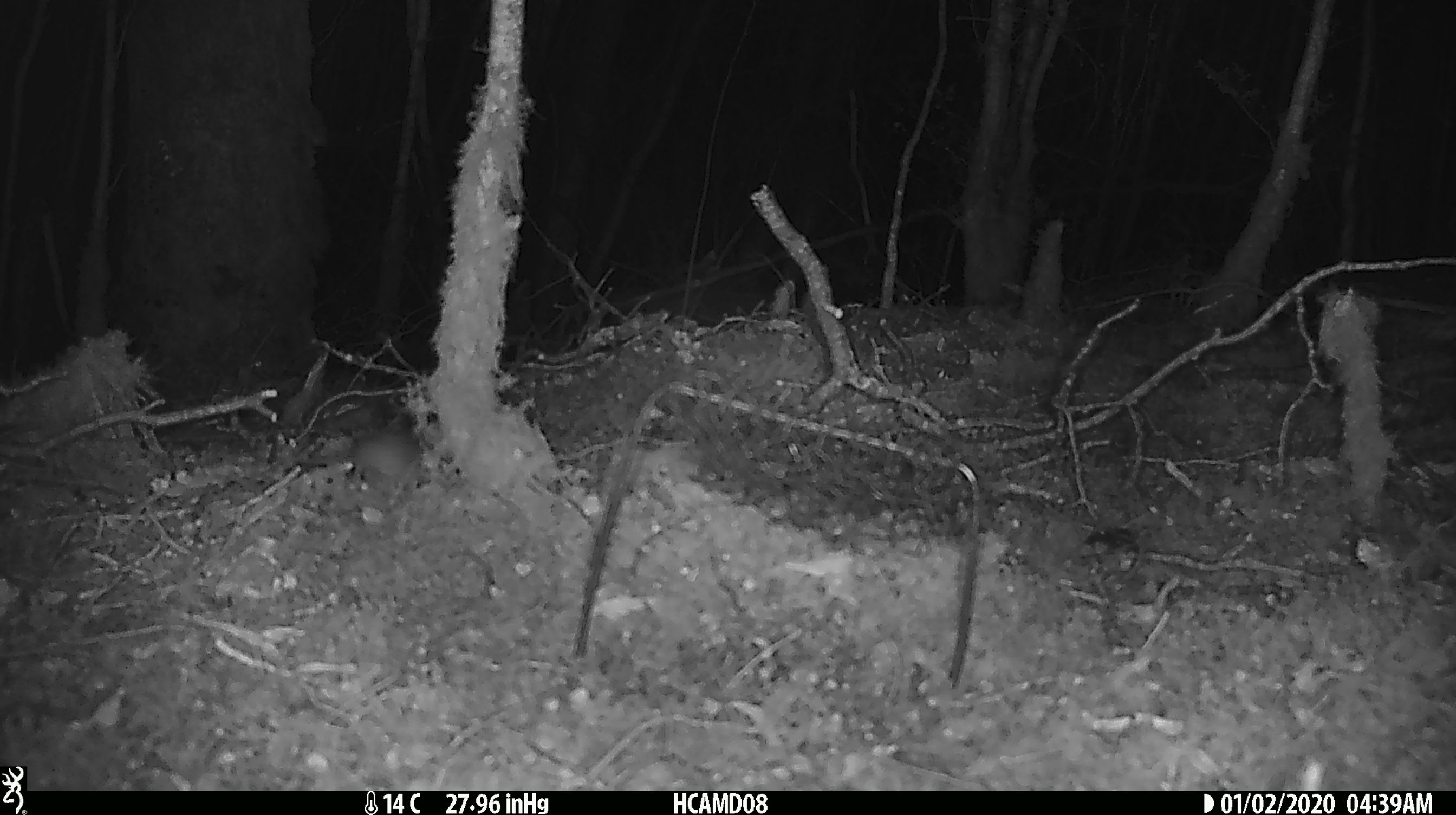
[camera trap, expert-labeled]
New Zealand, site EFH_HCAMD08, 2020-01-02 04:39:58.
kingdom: Animalia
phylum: Chordata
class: Mammalia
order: Rodentia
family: Muridae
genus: Mus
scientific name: Mus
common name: mouse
Mouse (Mus).